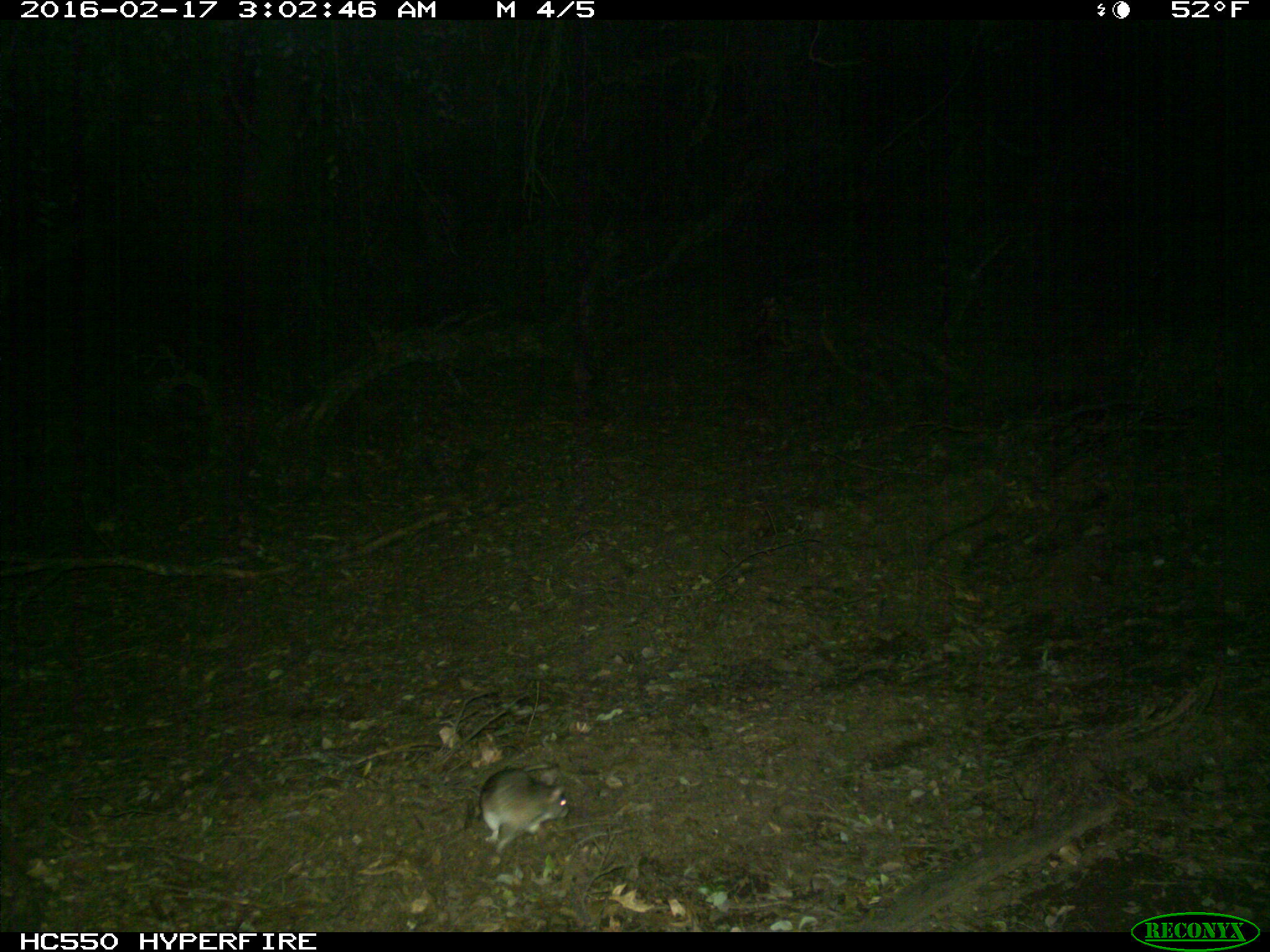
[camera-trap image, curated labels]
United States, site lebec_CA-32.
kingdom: Animalia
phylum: Chordata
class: Mammalia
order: Rodentia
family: Cricetidae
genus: Neotoma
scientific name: Neotoma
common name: pack rat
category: unidentified pack rat